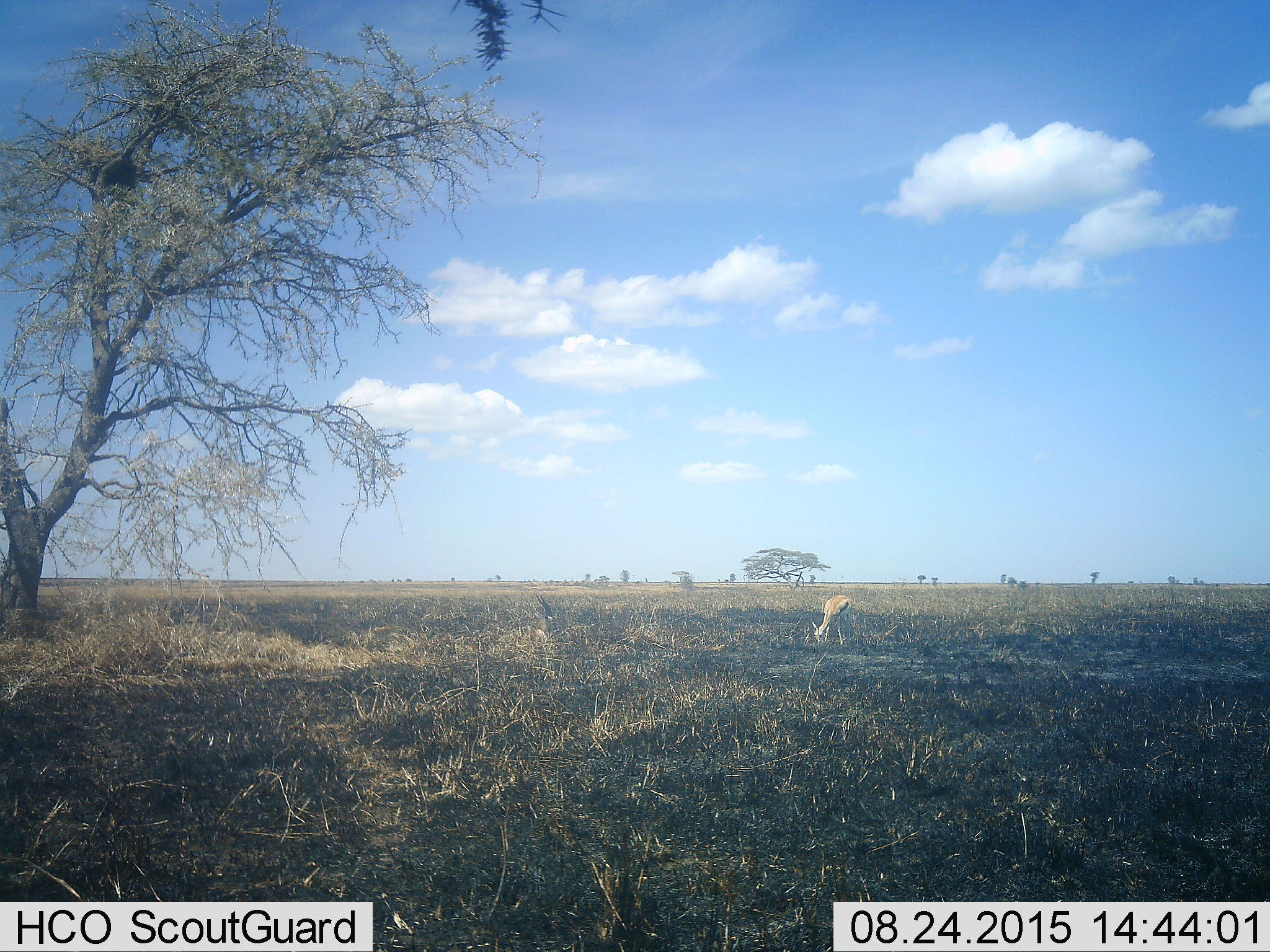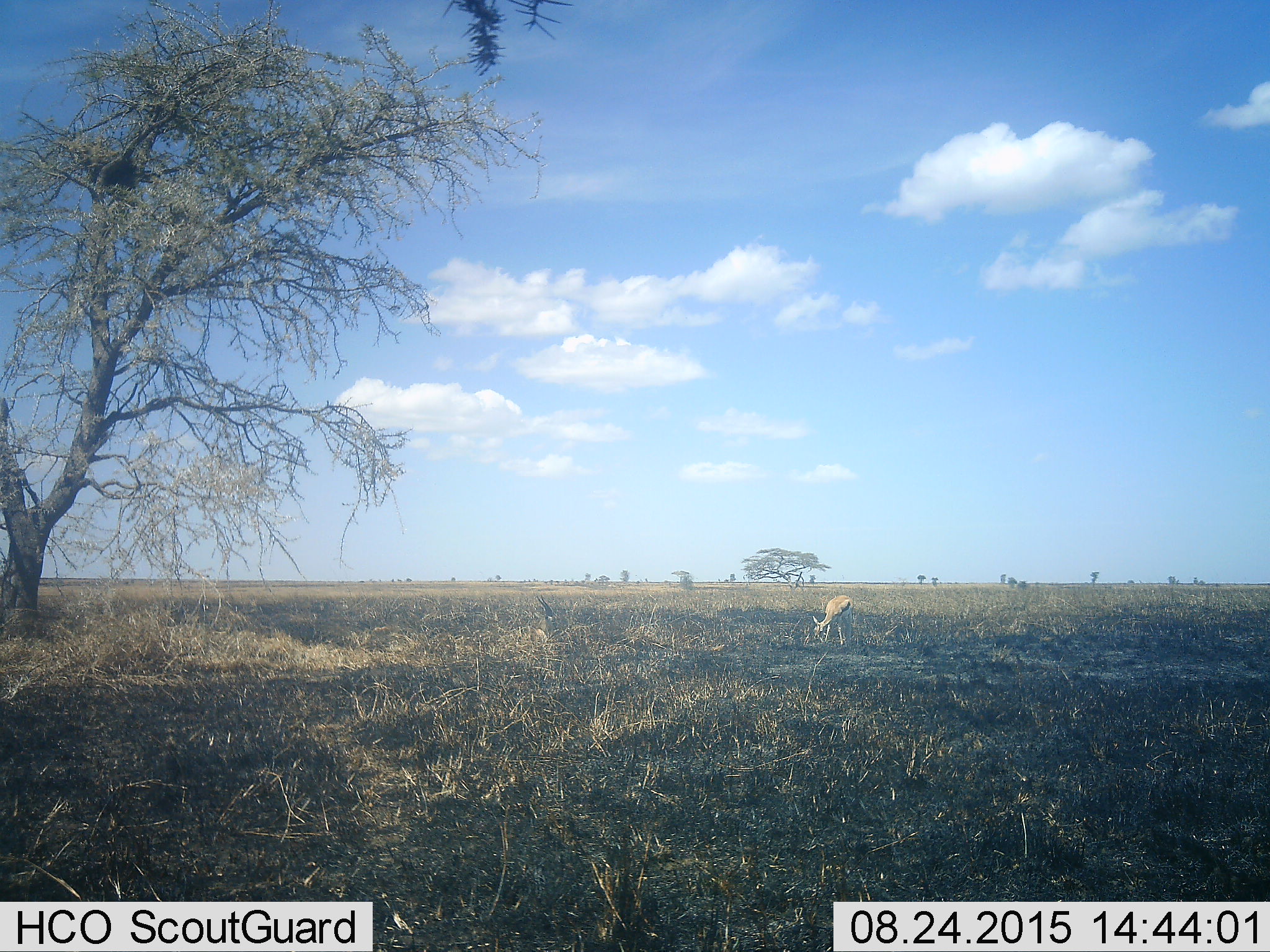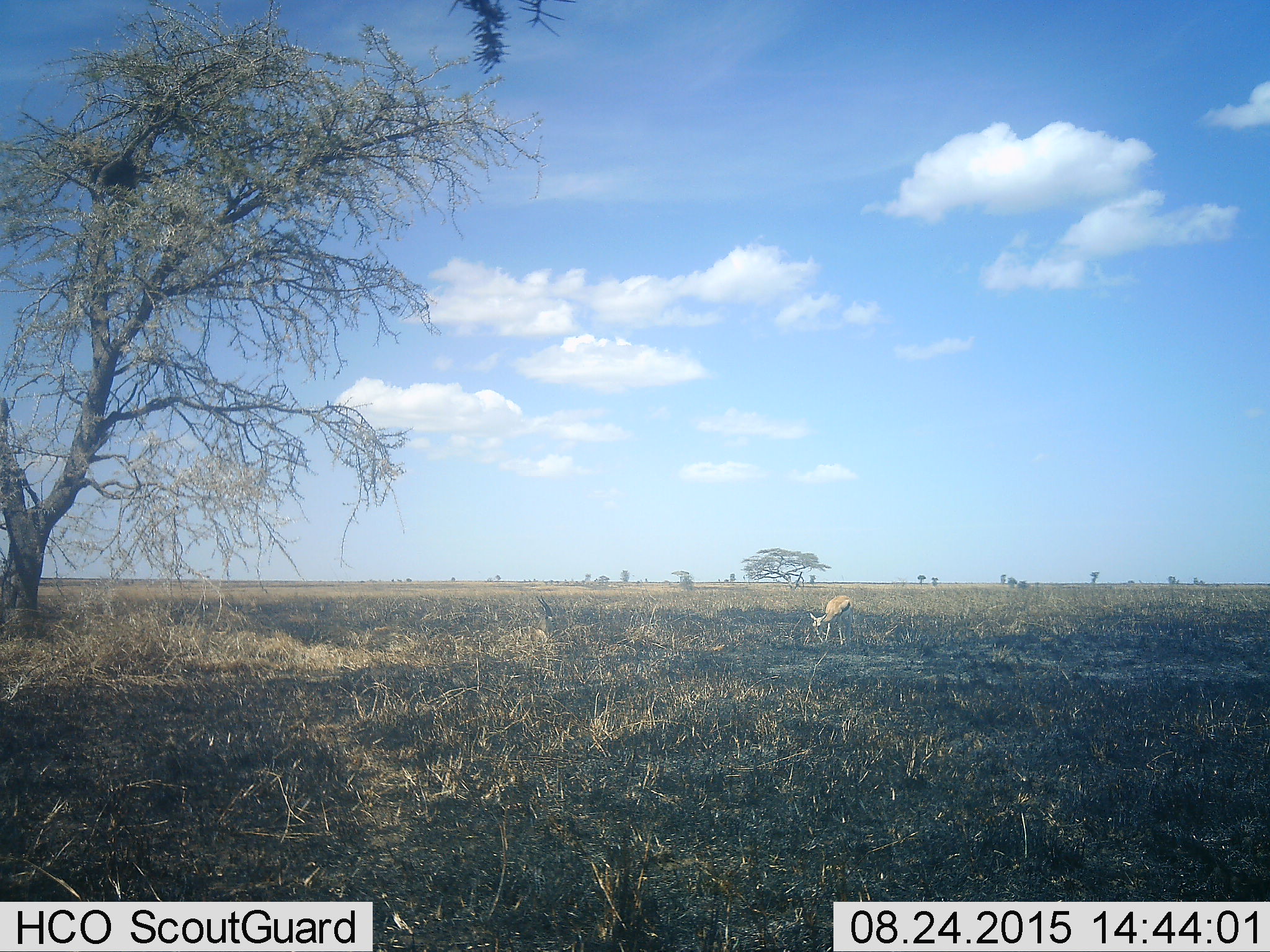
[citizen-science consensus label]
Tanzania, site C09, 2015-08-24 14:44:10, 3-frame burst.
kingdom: Animalia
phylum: Chordata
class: Mammalia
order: Artiodactyla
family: Bovidae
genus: Eudorcas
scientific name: Eudorcas thomsonii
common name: thomson's gazelle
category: gazellethomsons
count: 1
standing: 25%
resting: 31%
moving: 0%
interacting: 0%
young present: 12%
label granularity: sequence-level